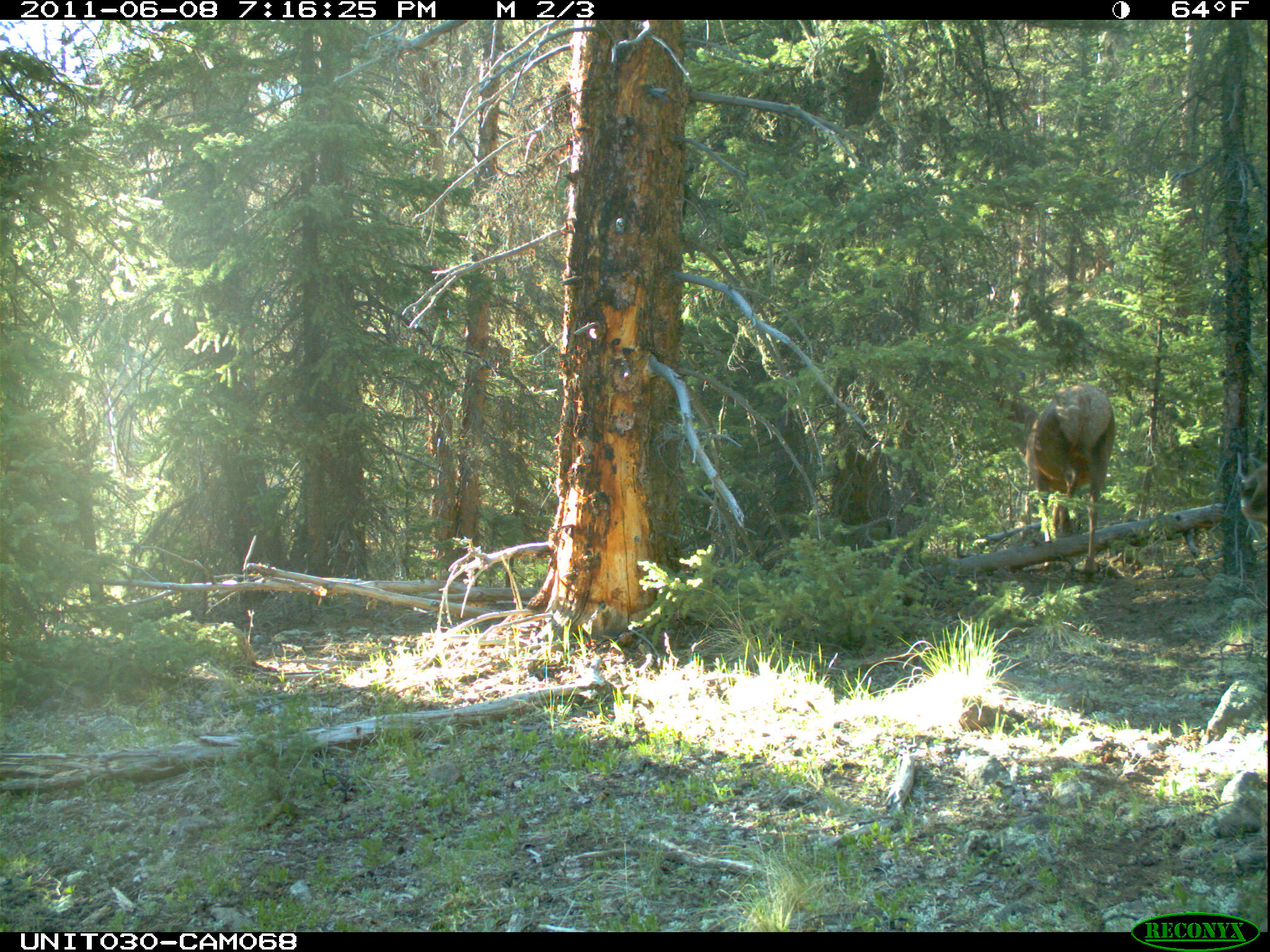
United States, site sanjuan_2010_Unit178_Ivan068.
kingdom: Animalia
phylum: Chordata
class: Mammalia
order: Artiodactyla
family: Cervidae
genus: Cervus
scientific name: Cervus elaphus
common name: red deer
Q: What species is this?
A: Cervus elaphus (red deer).